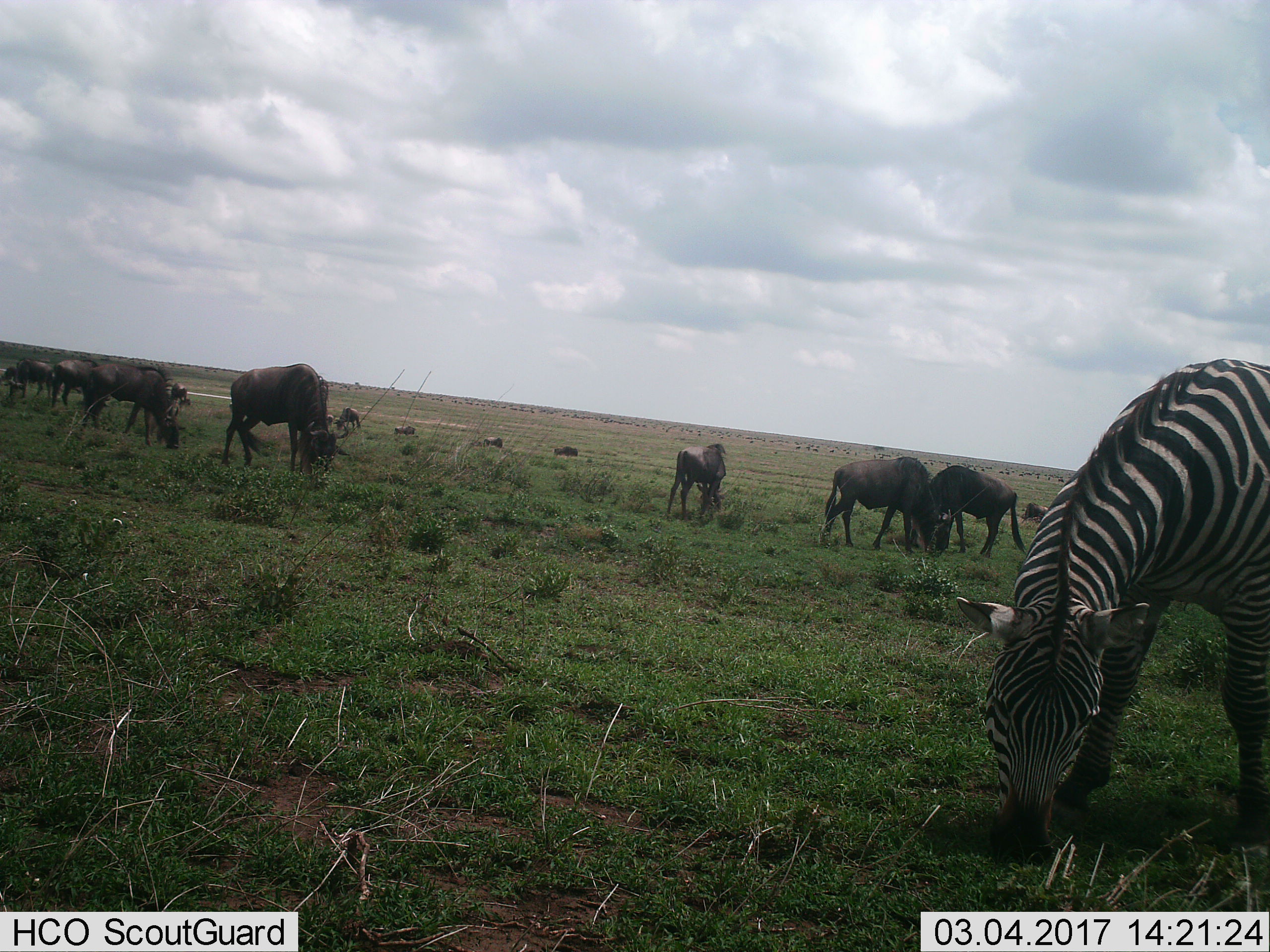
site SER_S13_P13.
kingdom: Animalia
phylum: Chordata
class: Mammalia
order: Artiodactyla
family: Bovidae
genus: Connochaetes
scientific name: Connochaetes taurinus taurinus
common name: blue wildebeest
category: wildebeestblue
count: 11-50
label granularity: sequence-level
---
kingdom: Animalia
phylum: Chordata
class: Mammalia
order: Perissodactyla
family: Equidae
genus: Equus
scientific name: Equus quagga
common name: plains zebra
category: zebraplains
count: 1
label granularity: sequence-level